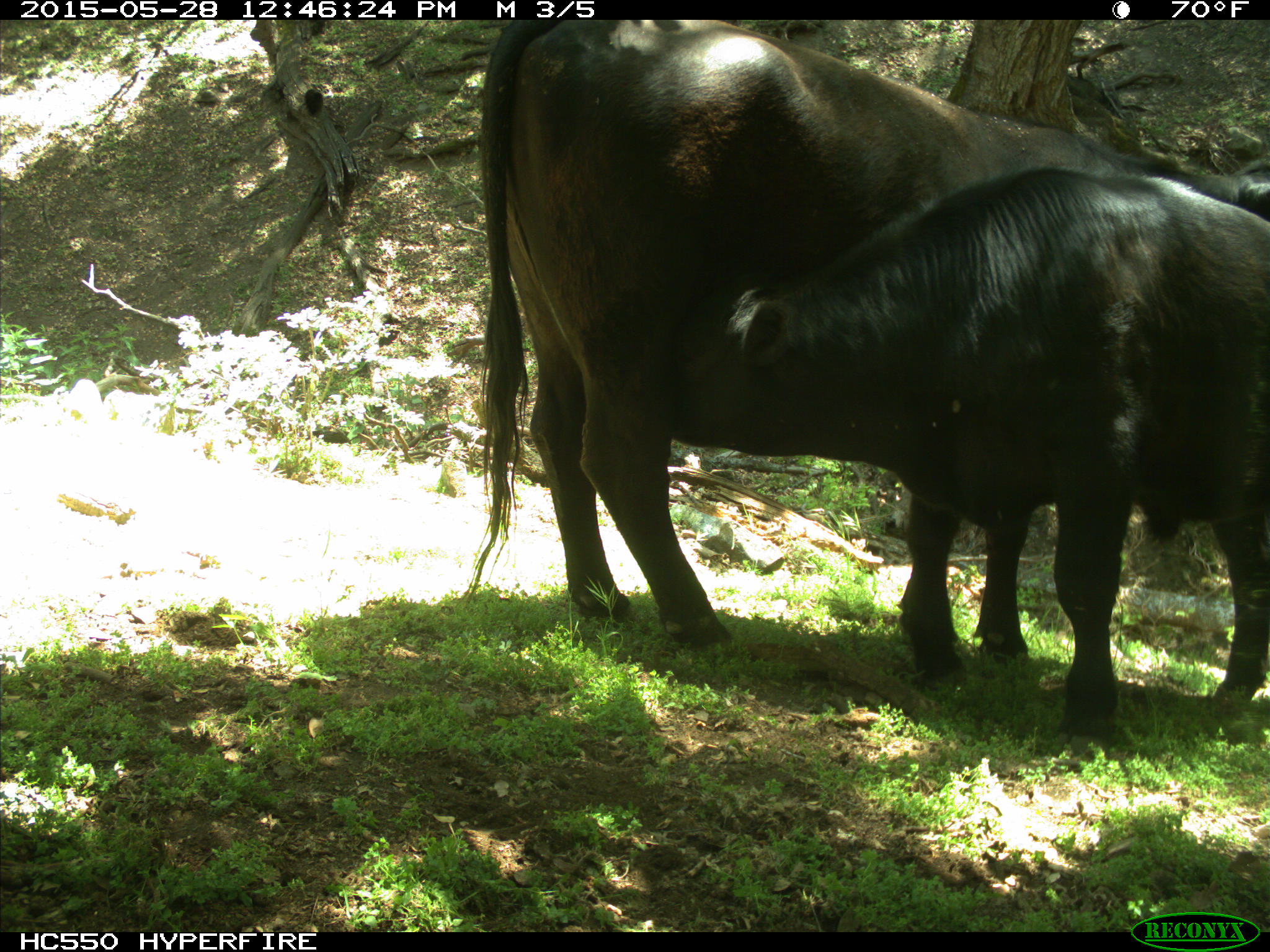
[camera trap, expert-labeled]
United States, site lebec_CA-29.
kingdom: Animalia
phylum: Chordata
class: Mammalia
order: Artiodactyla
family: Bovidae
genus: Bos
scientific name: Bos taurus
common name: domestic cow